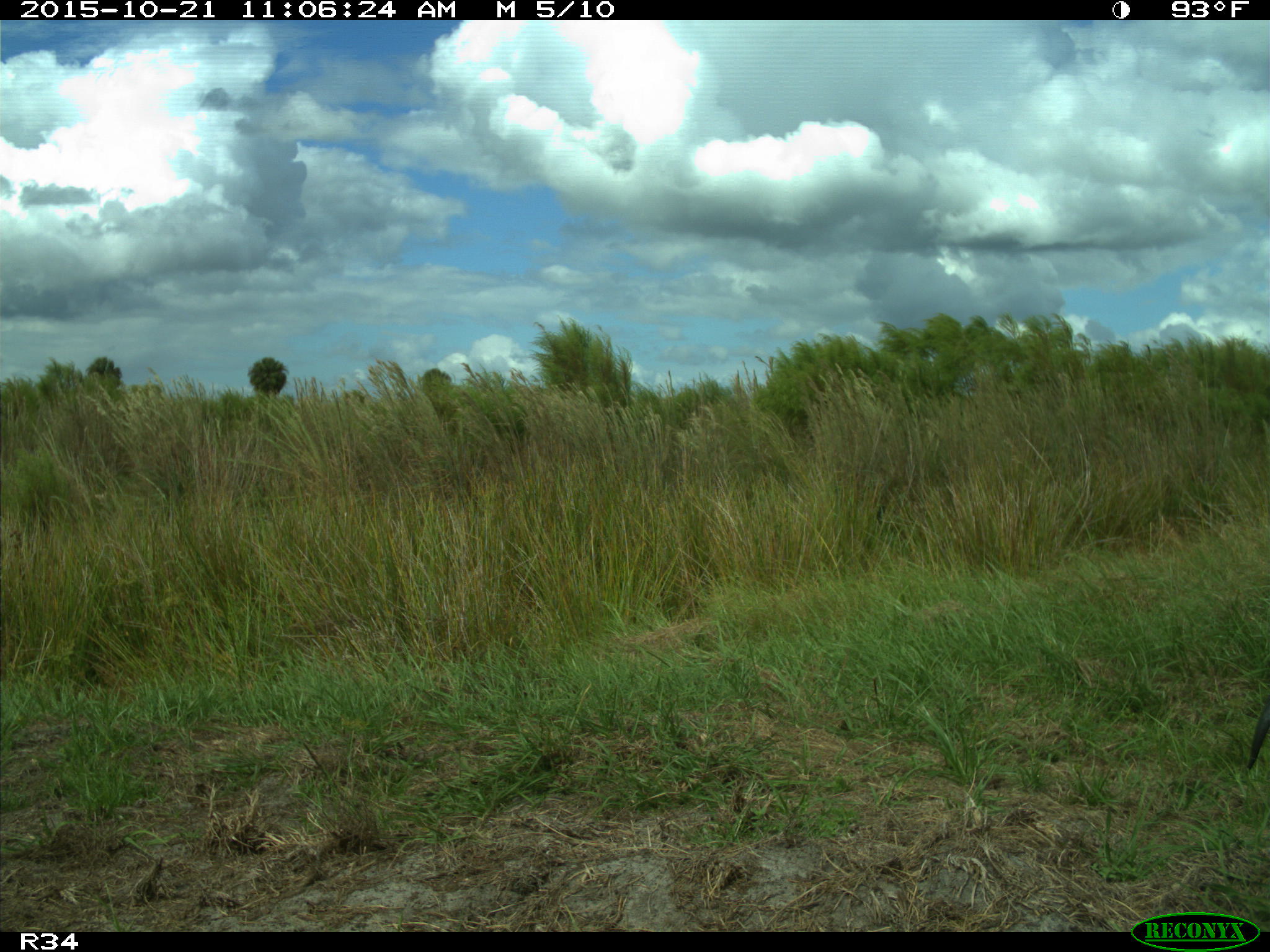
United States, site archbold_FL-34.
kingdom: Animalia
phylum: Chordata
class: Mammalia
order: Carnivora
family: Mustelidae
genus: Lontra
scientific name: Lontra canadensis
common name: north american river otter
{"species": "Lontra canadensis (north american river otter)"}